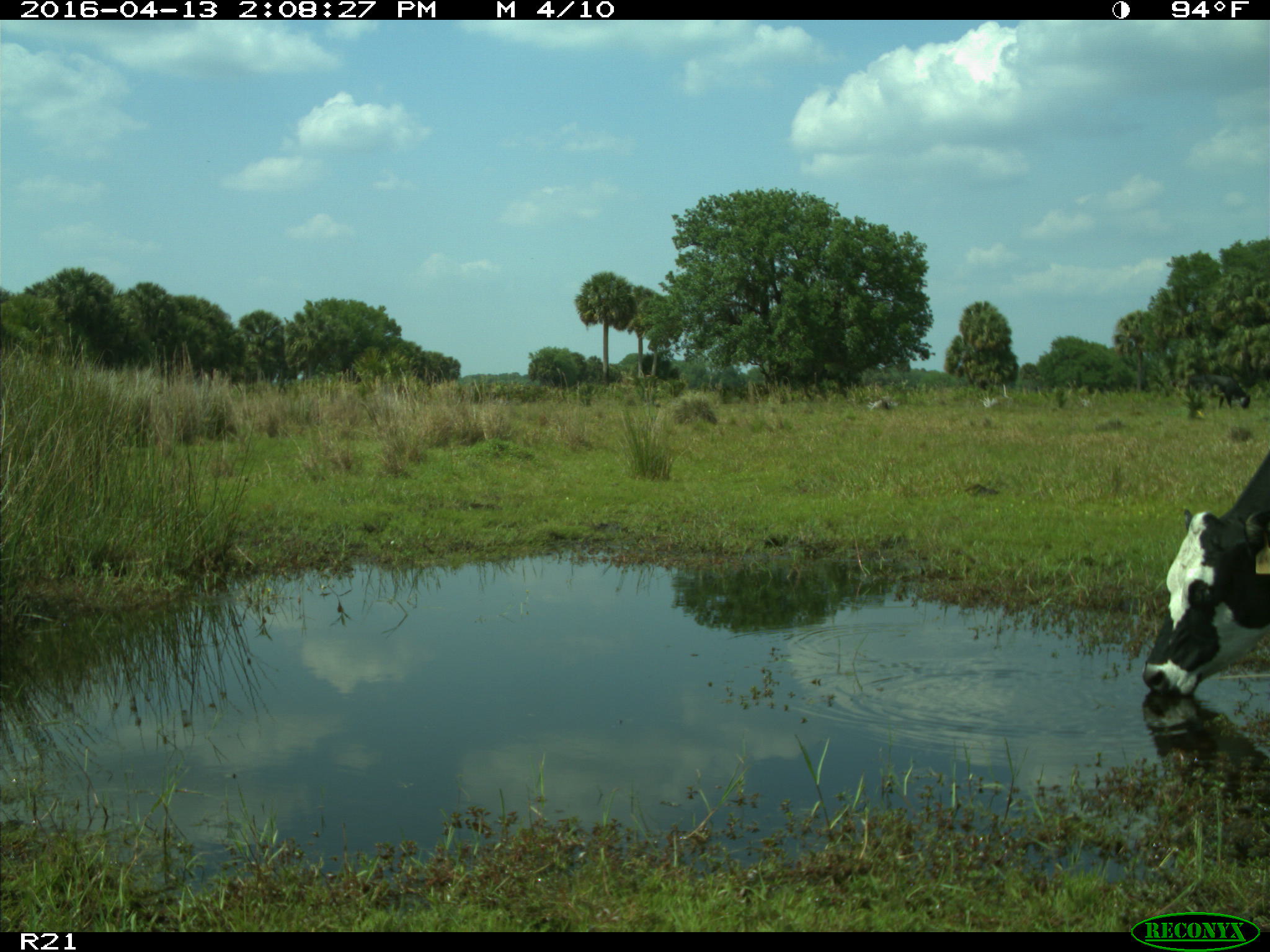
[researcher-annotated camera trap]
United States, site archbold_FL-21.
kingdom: Animalia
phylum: Chordata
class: Mammalia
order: Artiodactyla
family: Bovidae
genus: Bos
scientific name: Bos taurus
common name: domestic cow